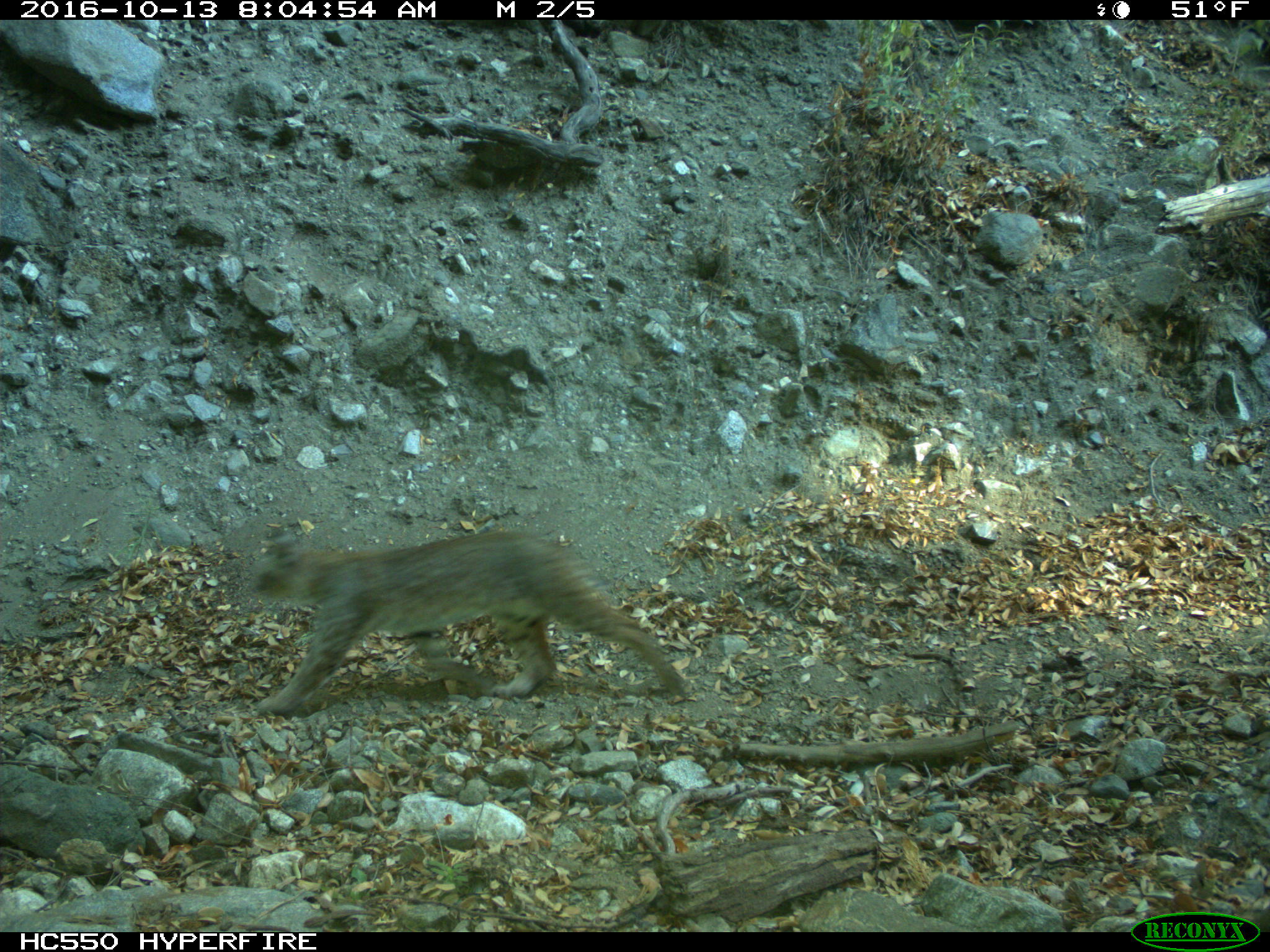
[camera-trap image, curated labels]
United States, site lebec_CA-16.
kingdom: Animalia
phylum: Chordata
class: Mammalia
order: Carnivora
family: Felidae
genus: Lynx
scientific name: Lynx rufus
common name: bobcat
Lynx rufus (bobcat).